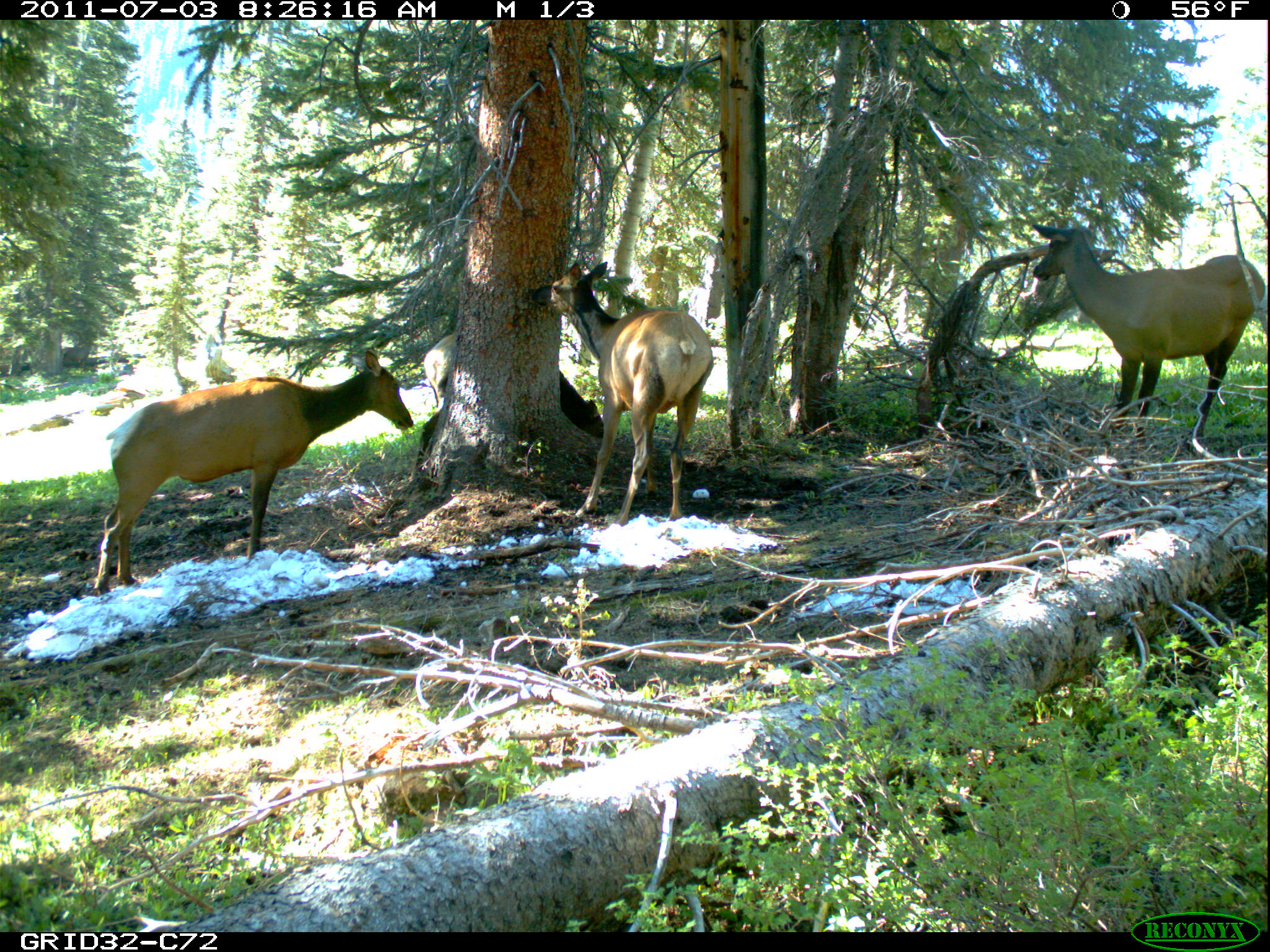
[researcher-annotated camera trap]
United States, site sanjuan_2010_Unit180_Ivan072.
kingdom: Animalia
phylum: Chordata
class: Mammalia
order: Artiodactyla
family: Cervidae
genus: Cervus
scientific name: Cervus elaphus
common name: red deer